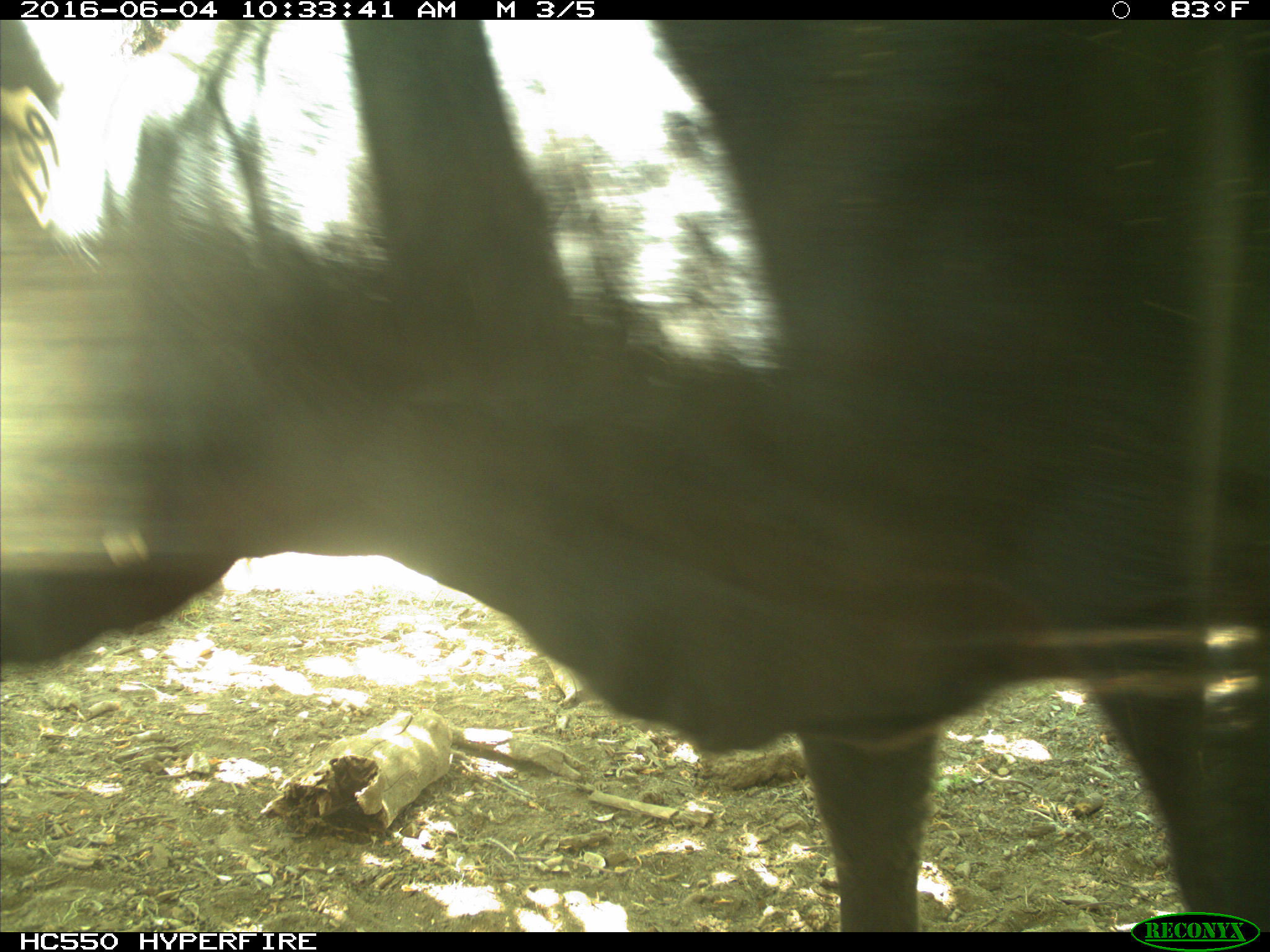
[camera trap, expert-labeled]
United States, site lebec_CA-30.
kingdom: Animalia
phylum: Chordata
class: Mammalia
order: Artiodactyla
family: Bovidae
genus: Bos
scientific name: Bos taurus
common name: domestic cow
Bos taurus (domestic cow).